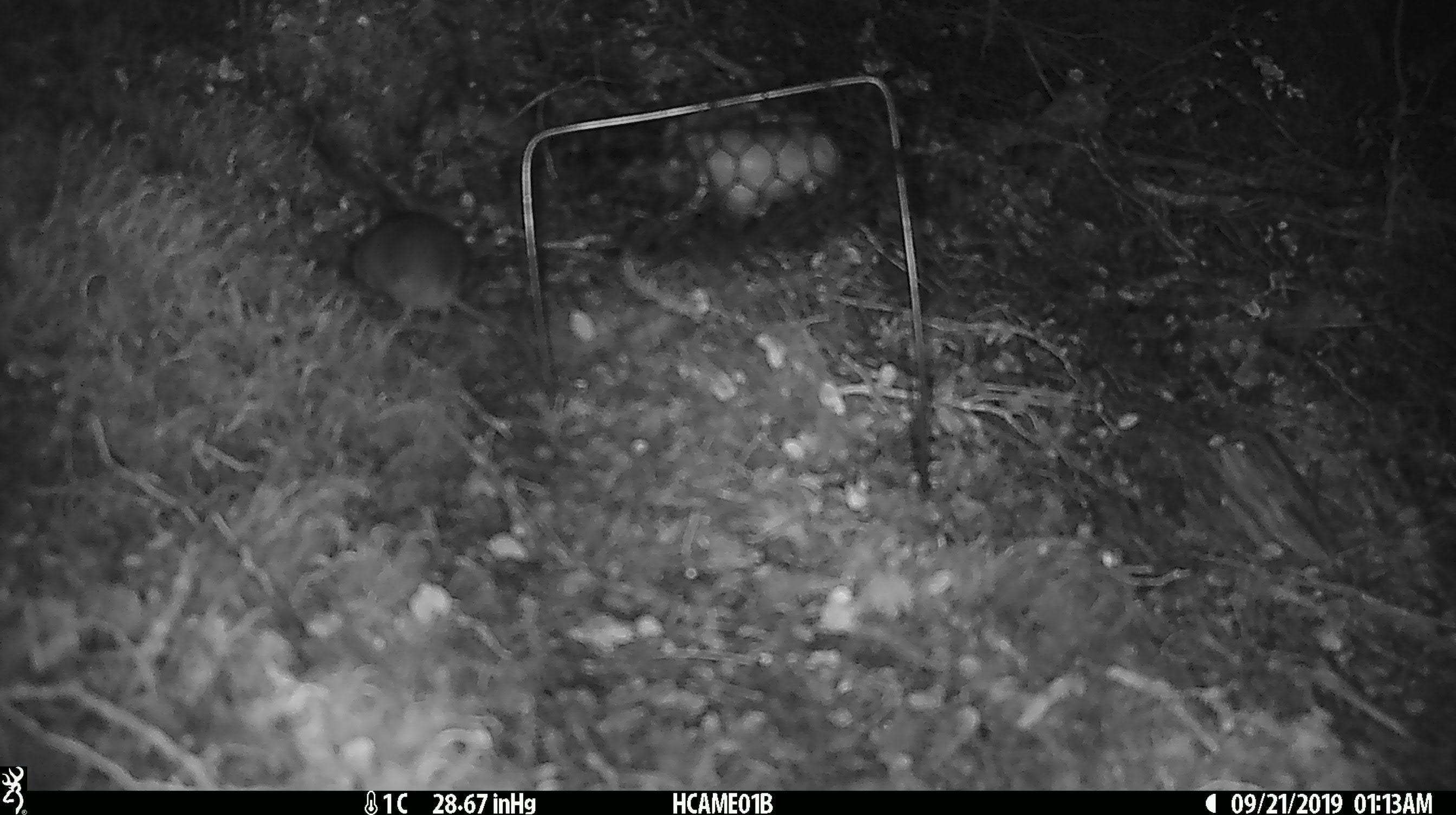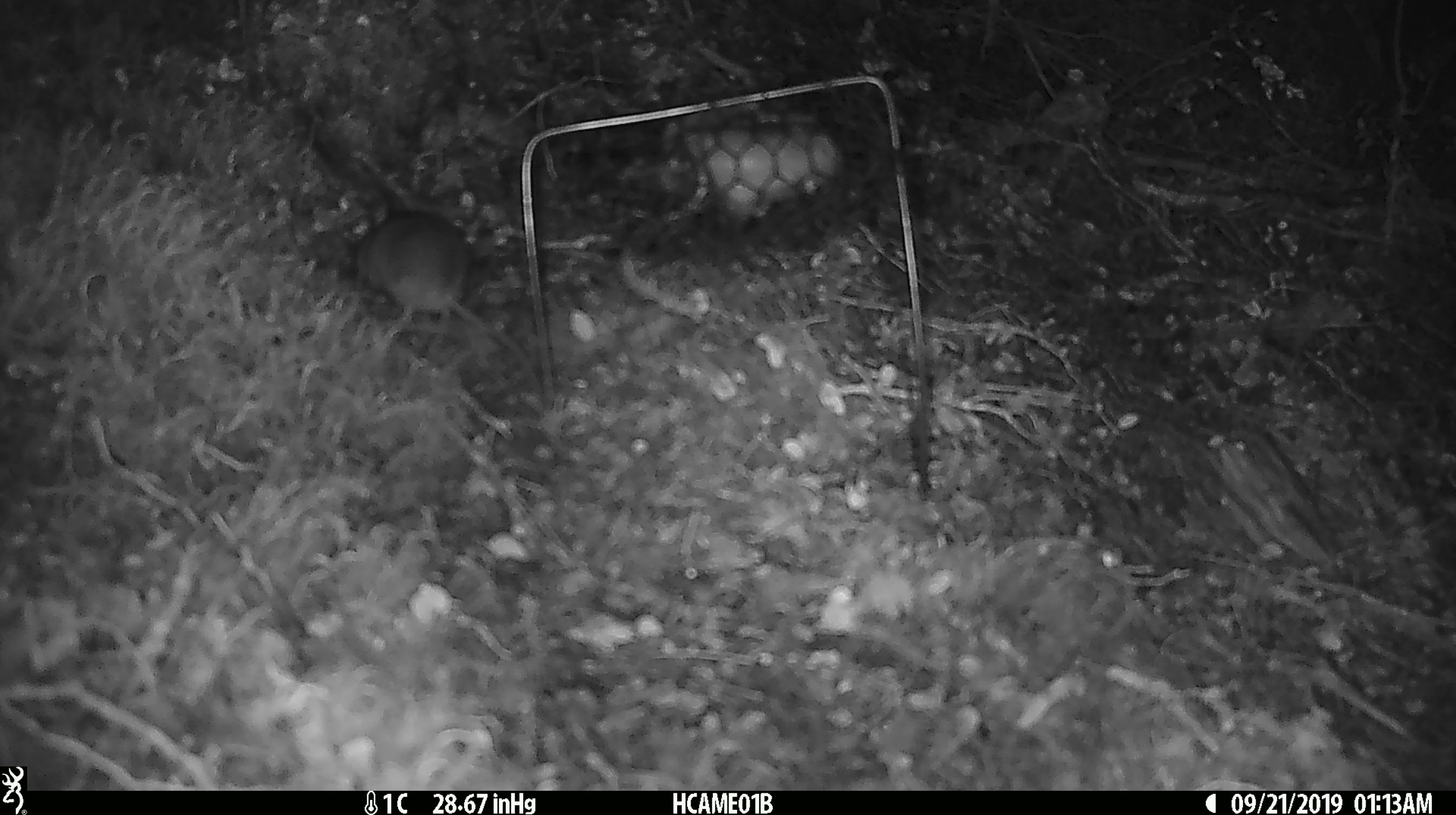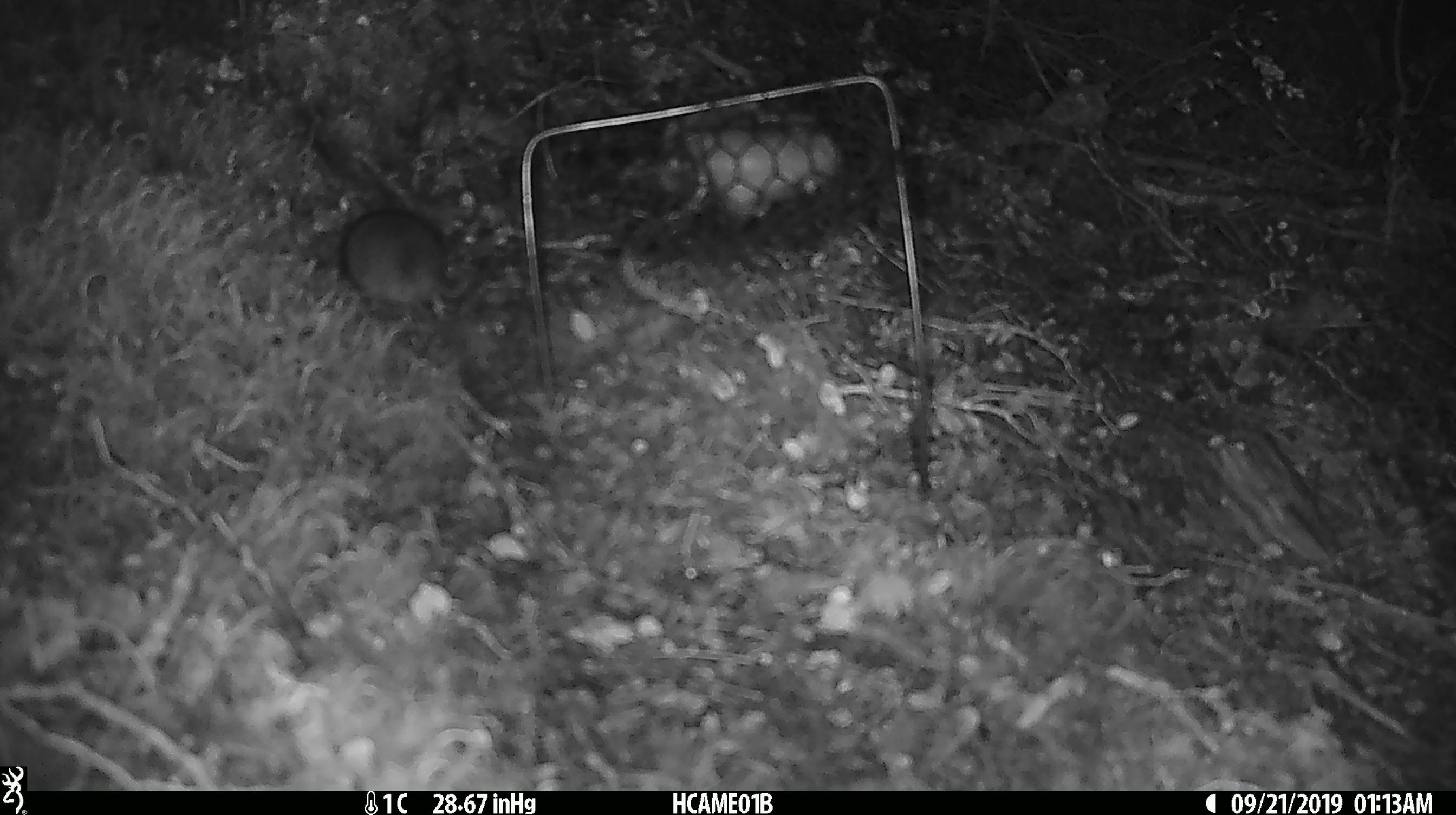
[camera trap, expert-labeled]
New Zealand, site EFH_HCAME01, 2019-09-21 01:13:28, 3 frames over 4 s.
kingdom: Animalia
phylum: Chordata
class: Mammalia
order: Rodentia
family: Muridae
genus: Mus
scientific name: Mus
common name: mouse